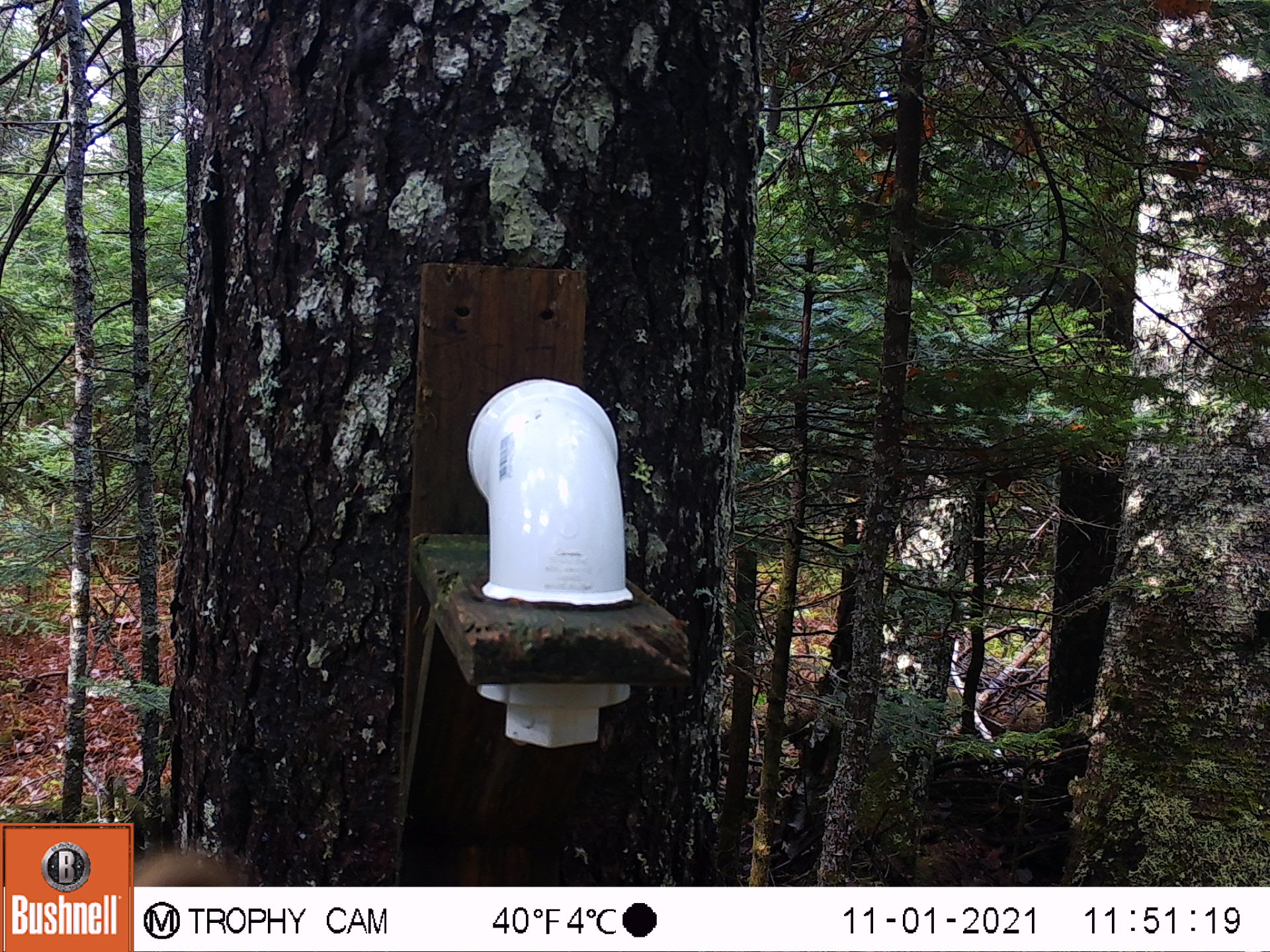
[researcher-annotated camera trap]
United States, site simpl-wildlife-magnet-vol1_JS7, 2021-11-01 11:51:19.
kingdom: Animalia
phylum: Chordata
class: Mammalia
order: Rodentia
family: Sciuridae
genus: Tamiasciurus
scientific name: Tamiasciurus hudsonicus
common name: red squirrel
Red squirrel (Tamiasciurus hudsonicus).